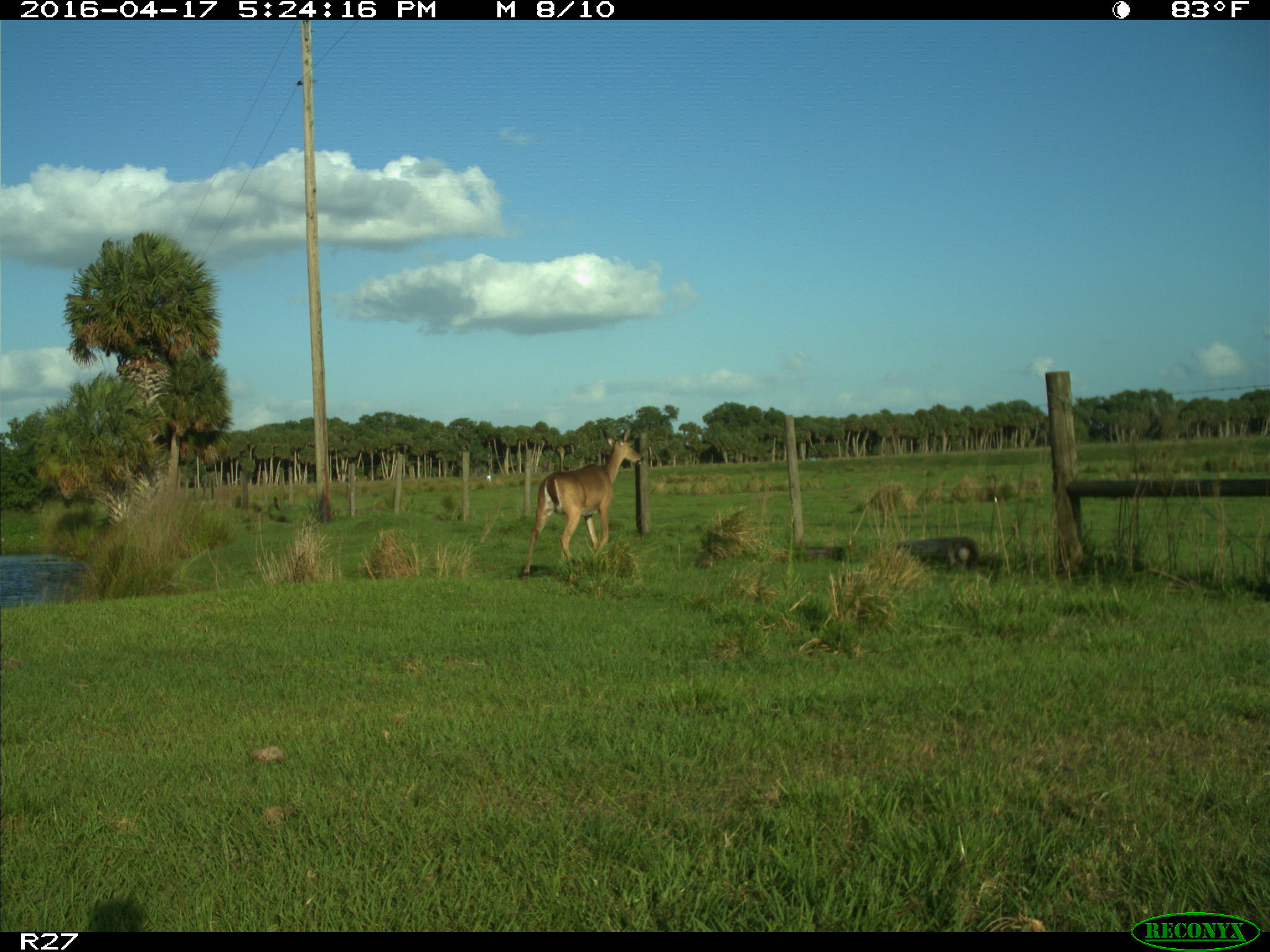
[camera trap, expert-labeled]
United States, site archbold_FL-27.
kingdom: Animalia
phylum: Chordata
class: Mammalia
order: Artiodactyla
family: Cervidae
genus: Odocoileus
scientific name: Odocoileus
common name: deer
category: unidentified deer